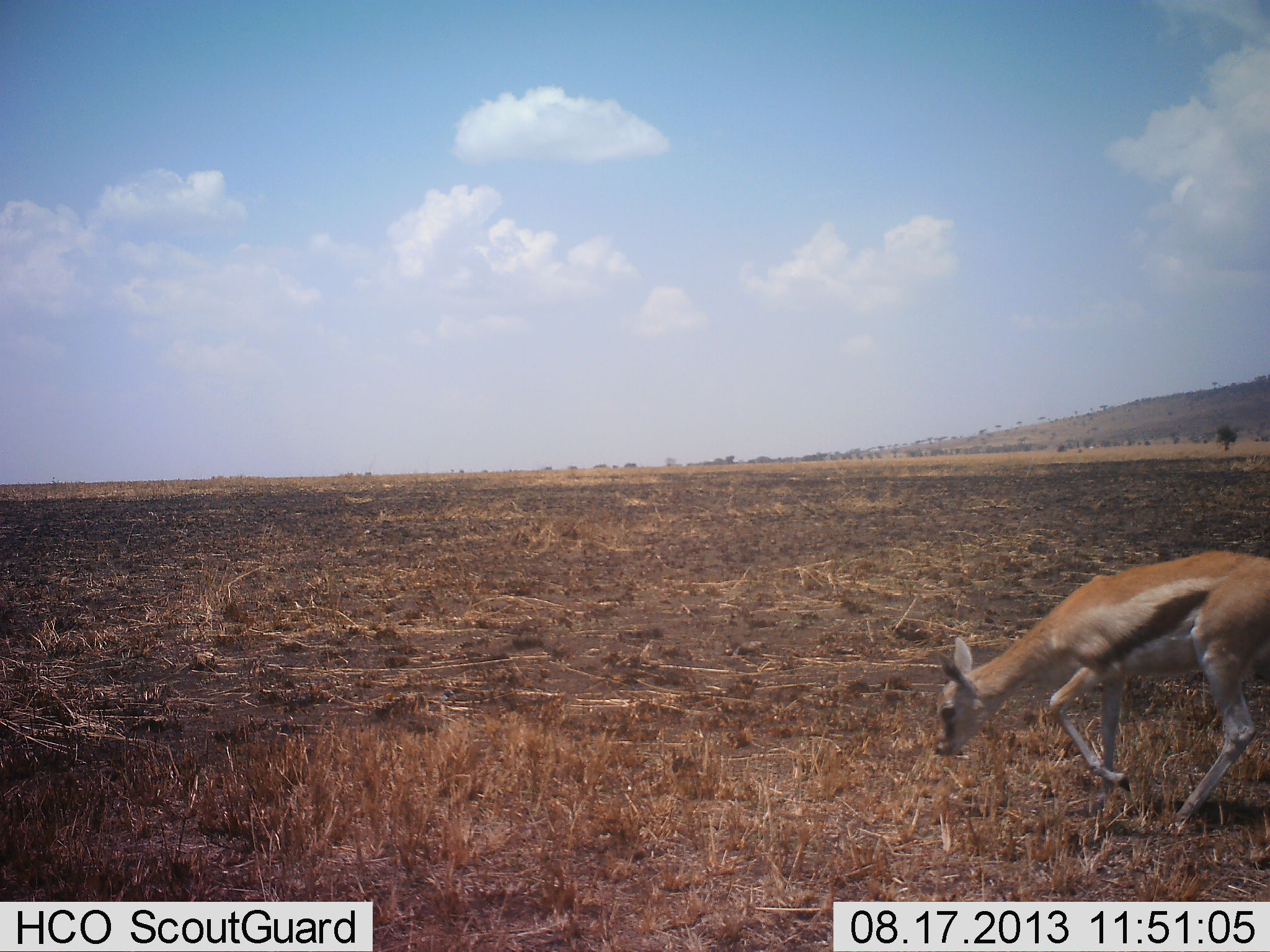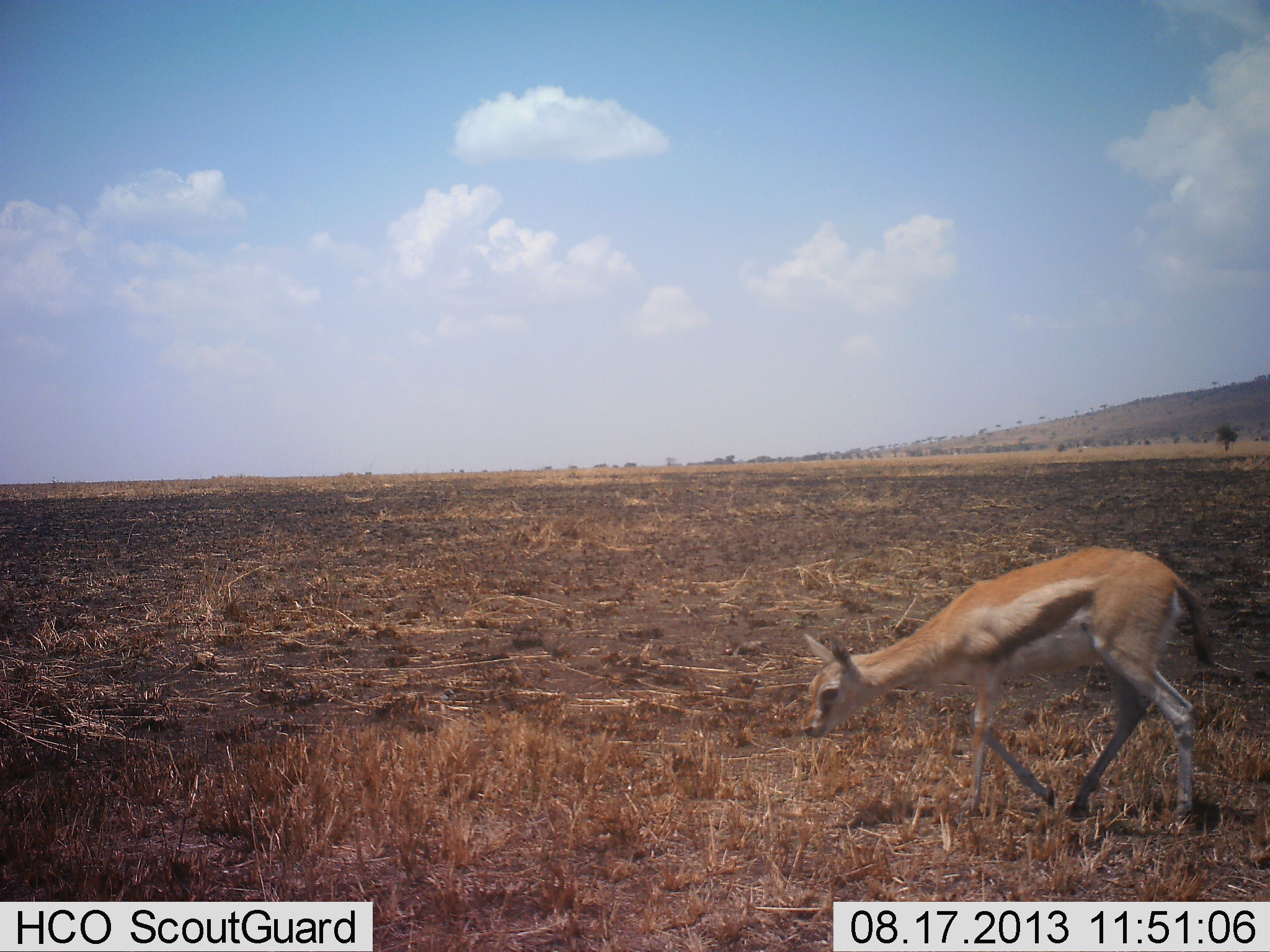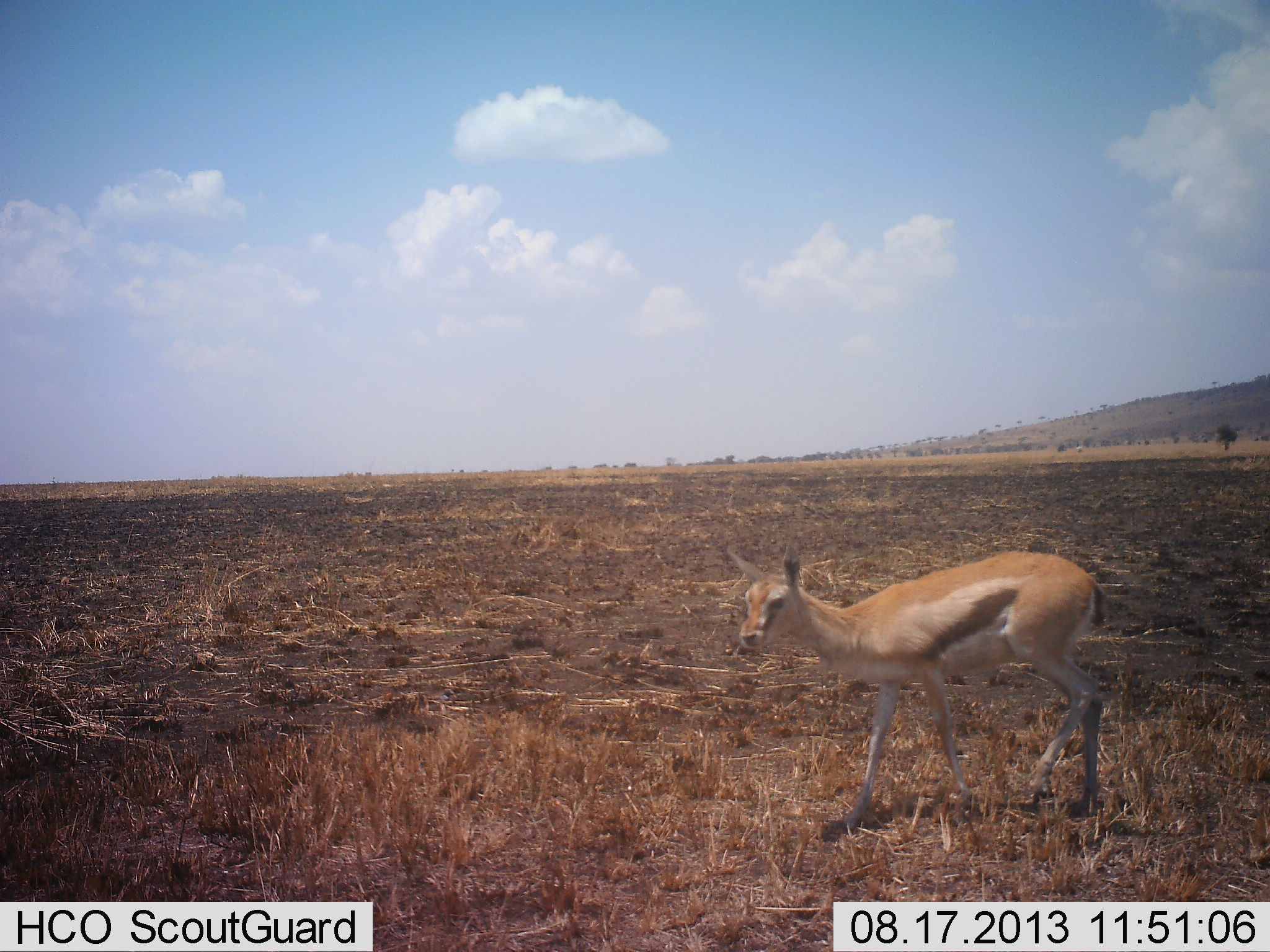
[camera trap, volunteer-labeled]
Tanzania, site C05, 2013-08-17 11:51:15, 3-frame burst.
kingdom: Animalia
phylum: Chordata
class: Mammalia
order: Artiodactyla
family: Bovidae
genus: Eudorcas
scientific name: Eudorcas thomsonii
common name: thomson's gazelle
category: gazellethomsons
Gazellethomsons (thomson's gazelle) (Eudorcas thomsonii), count 1. Behavior (volunteer vote fractions): standing 10%, resting 0%, moving 90%, interacting 0%. Young present (vote fraction): 10%. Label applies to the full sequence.